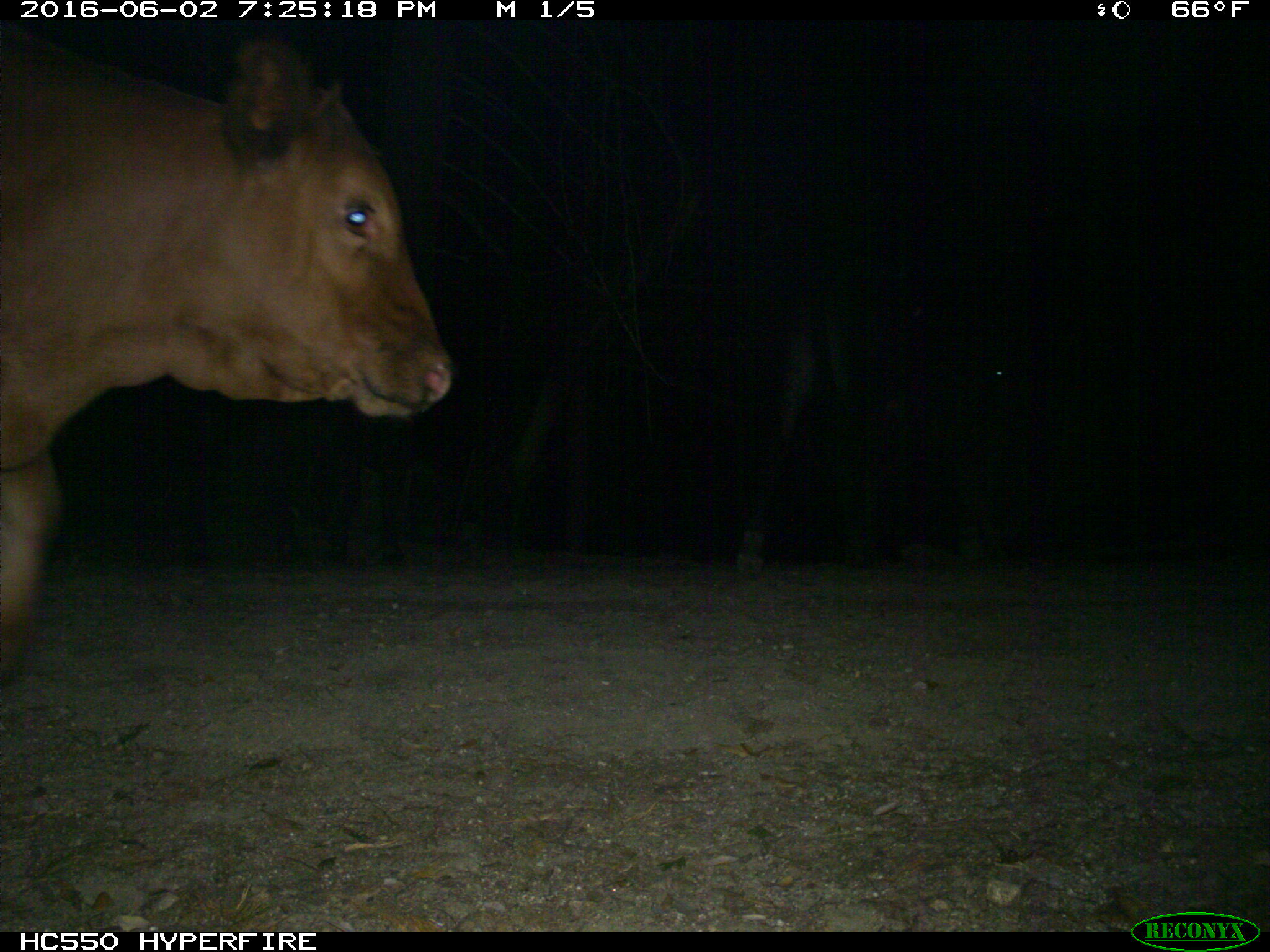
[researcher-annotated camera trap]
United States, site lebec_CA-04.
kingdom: Animalia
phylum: Chordata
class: Mammalia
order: Artiodactyla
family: Bovidae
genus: Bos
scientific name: Bos taurus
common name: domestic cow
Bos taurus (domestic cow).